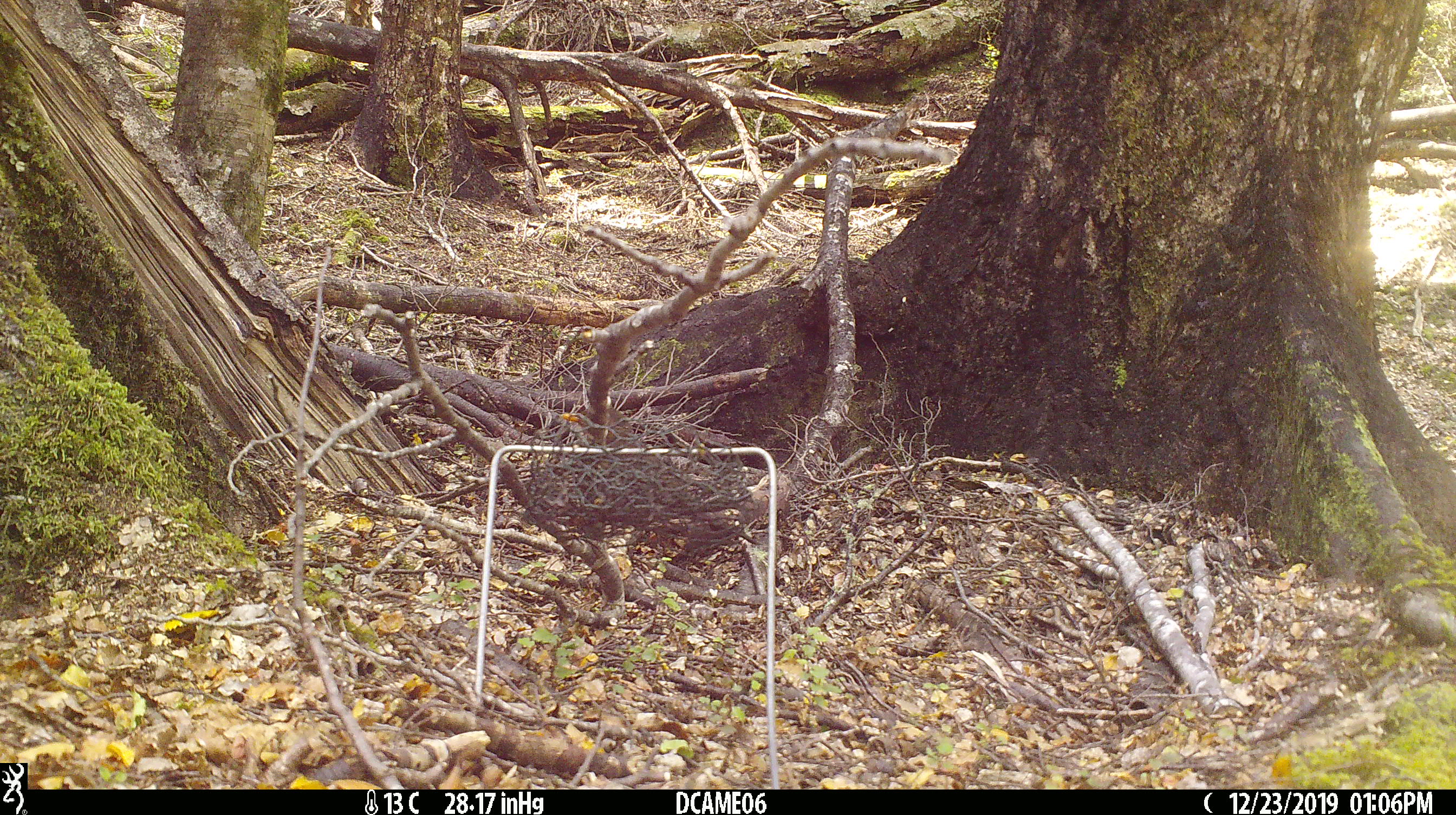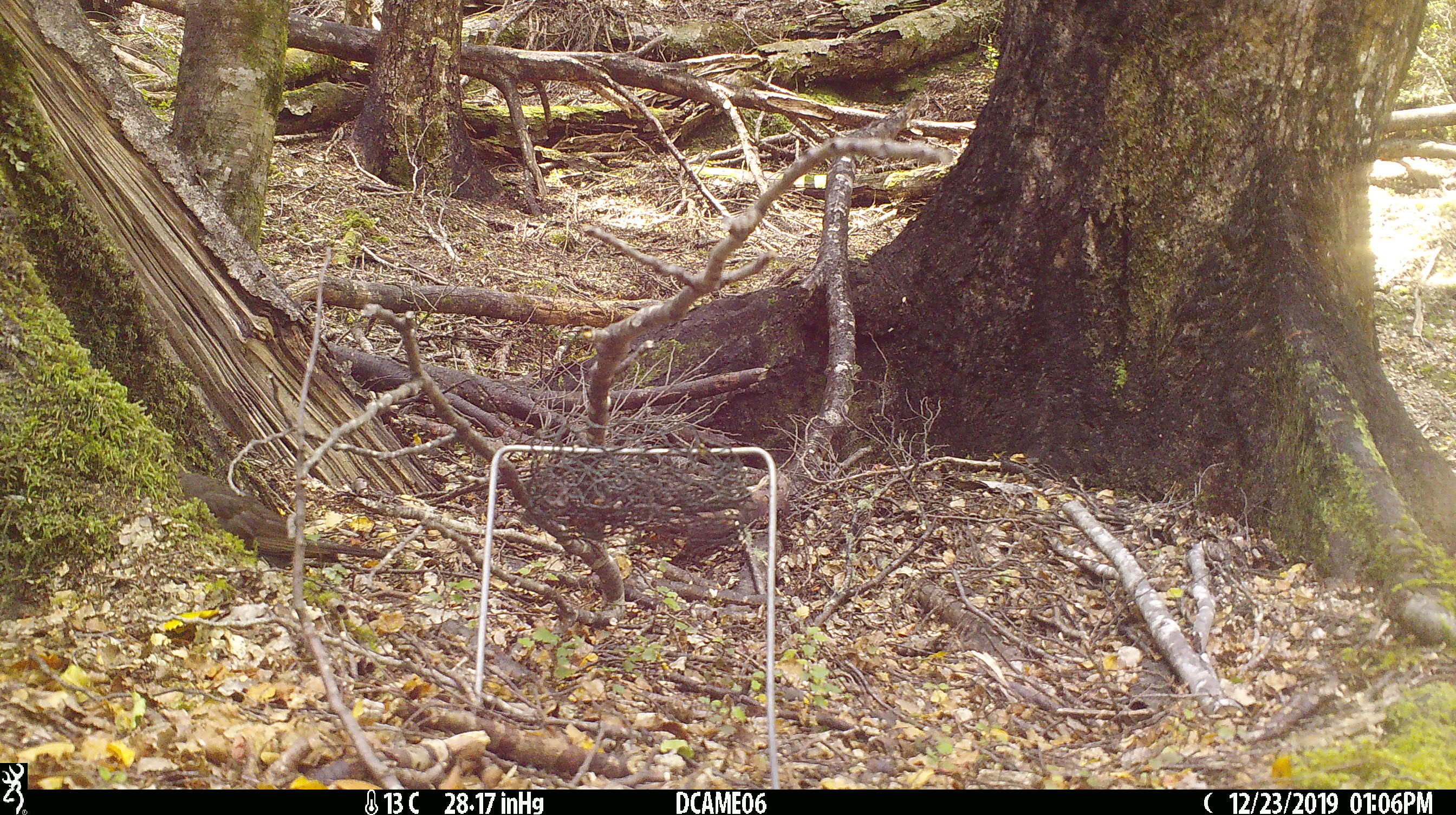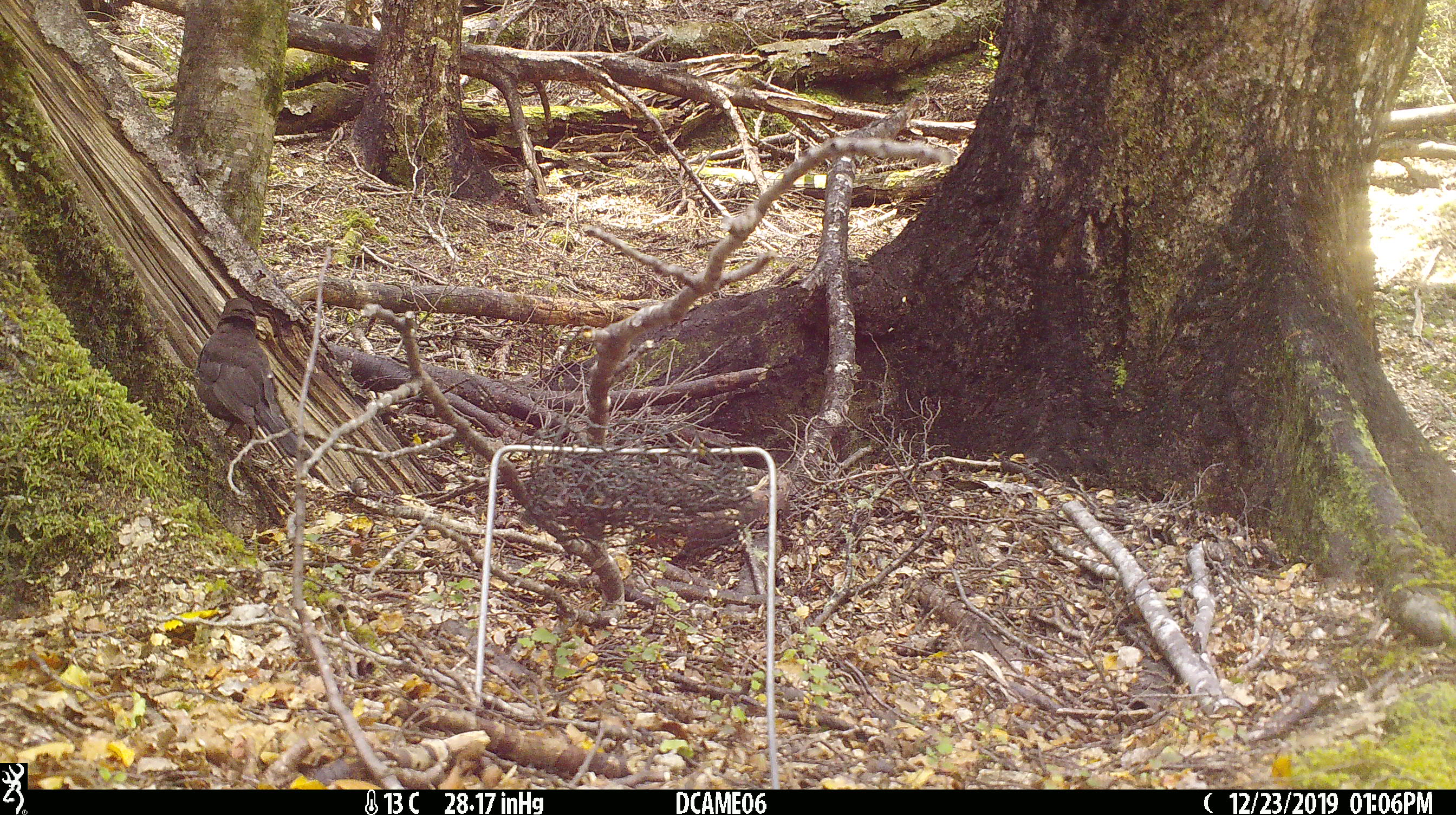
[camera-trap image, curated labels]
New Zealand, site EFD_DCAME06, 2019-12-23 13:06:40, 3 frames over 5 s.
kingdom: Animalia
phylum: Chordata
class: Aves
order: Passeriformes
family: Turdidae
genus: Turdus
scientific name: Turdus merula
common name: eurasian blackbird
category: blackbird